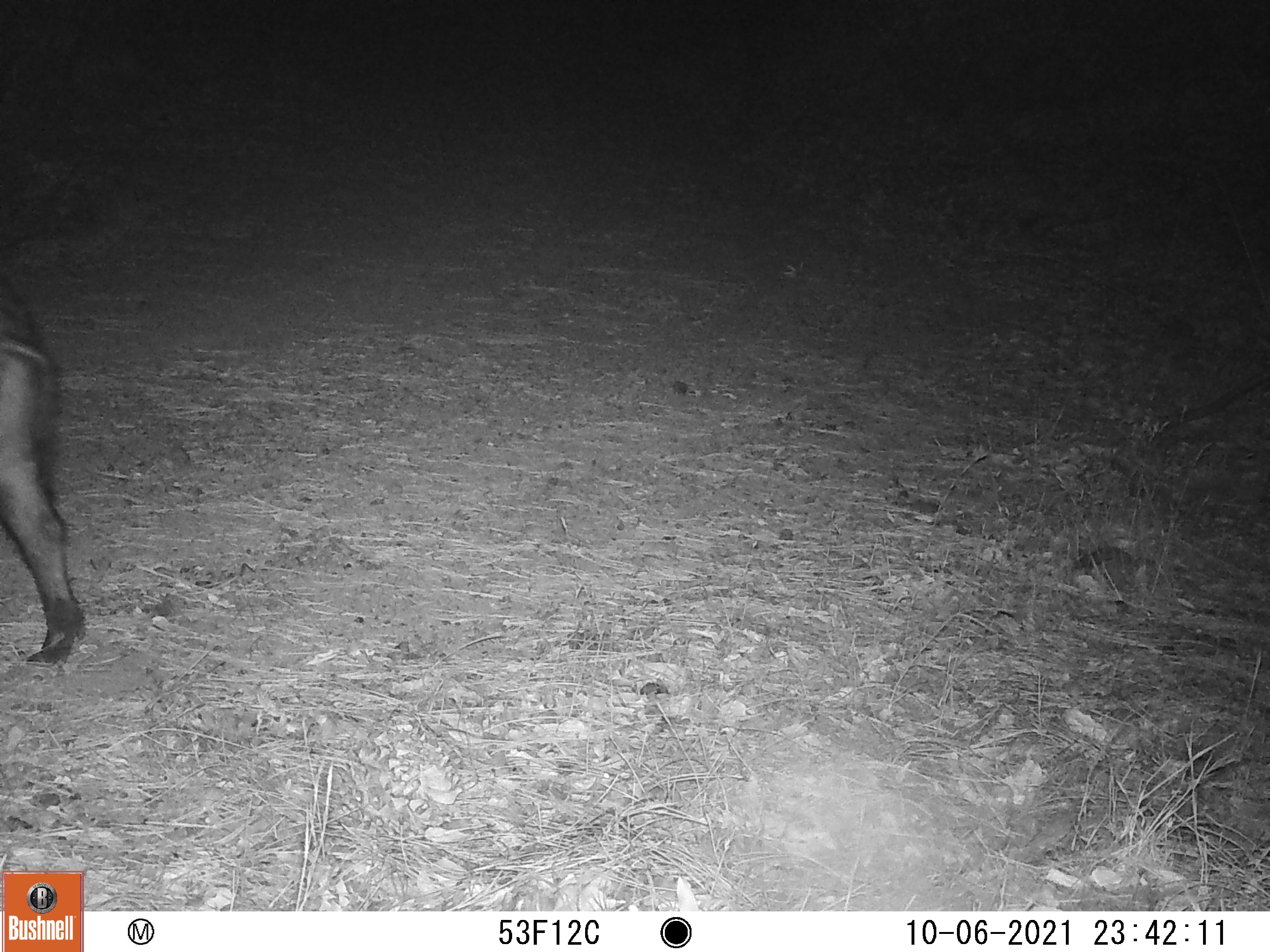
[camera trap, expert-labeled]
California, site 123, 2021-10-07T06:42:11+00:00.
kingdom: Animalia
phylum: Chordata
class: Mammalia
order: Artiodactyla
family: Suidae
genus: Sus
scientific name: Sus scrofa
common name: wild boar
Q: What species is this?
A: Wild boar (Sus scrofa).